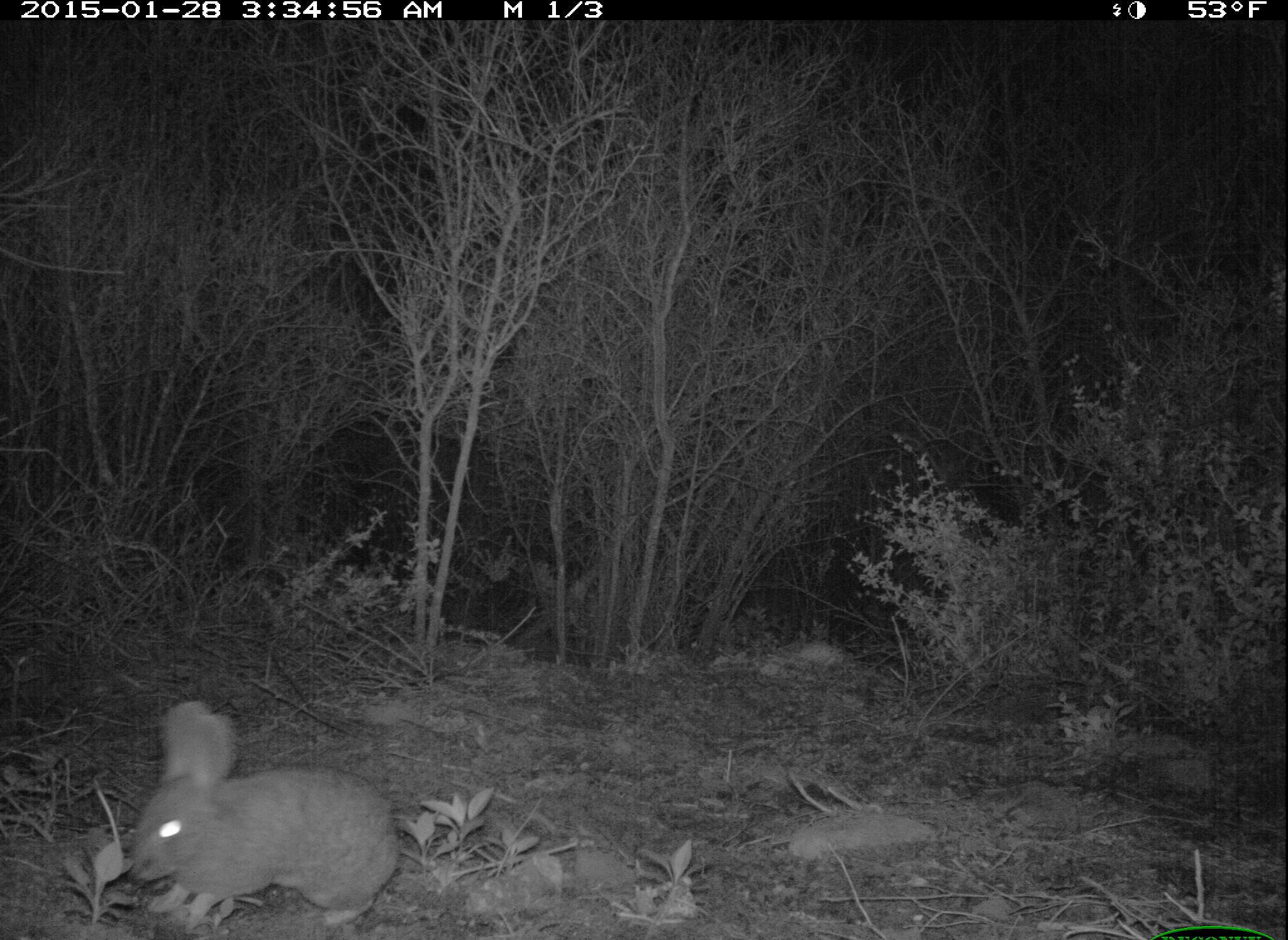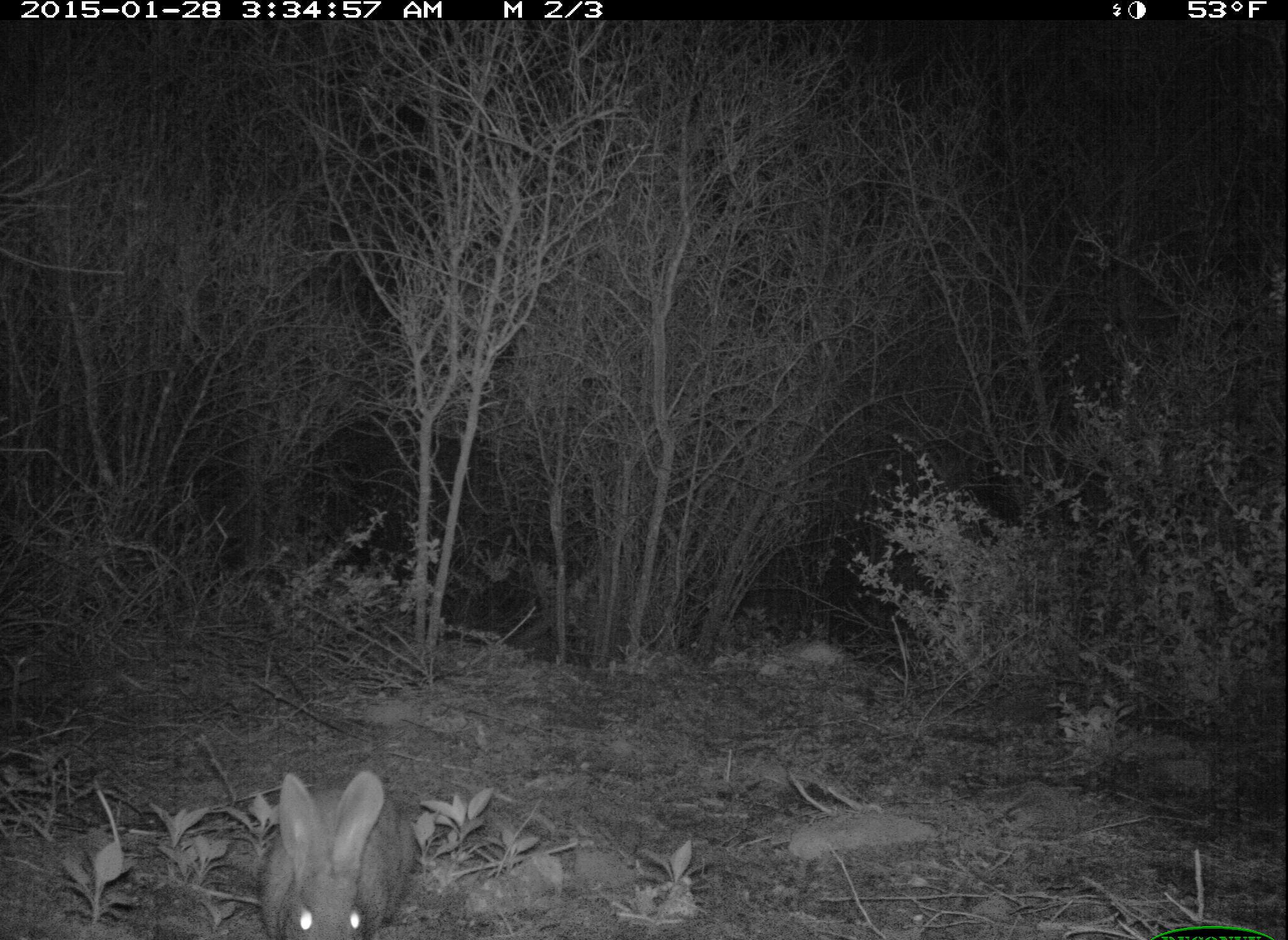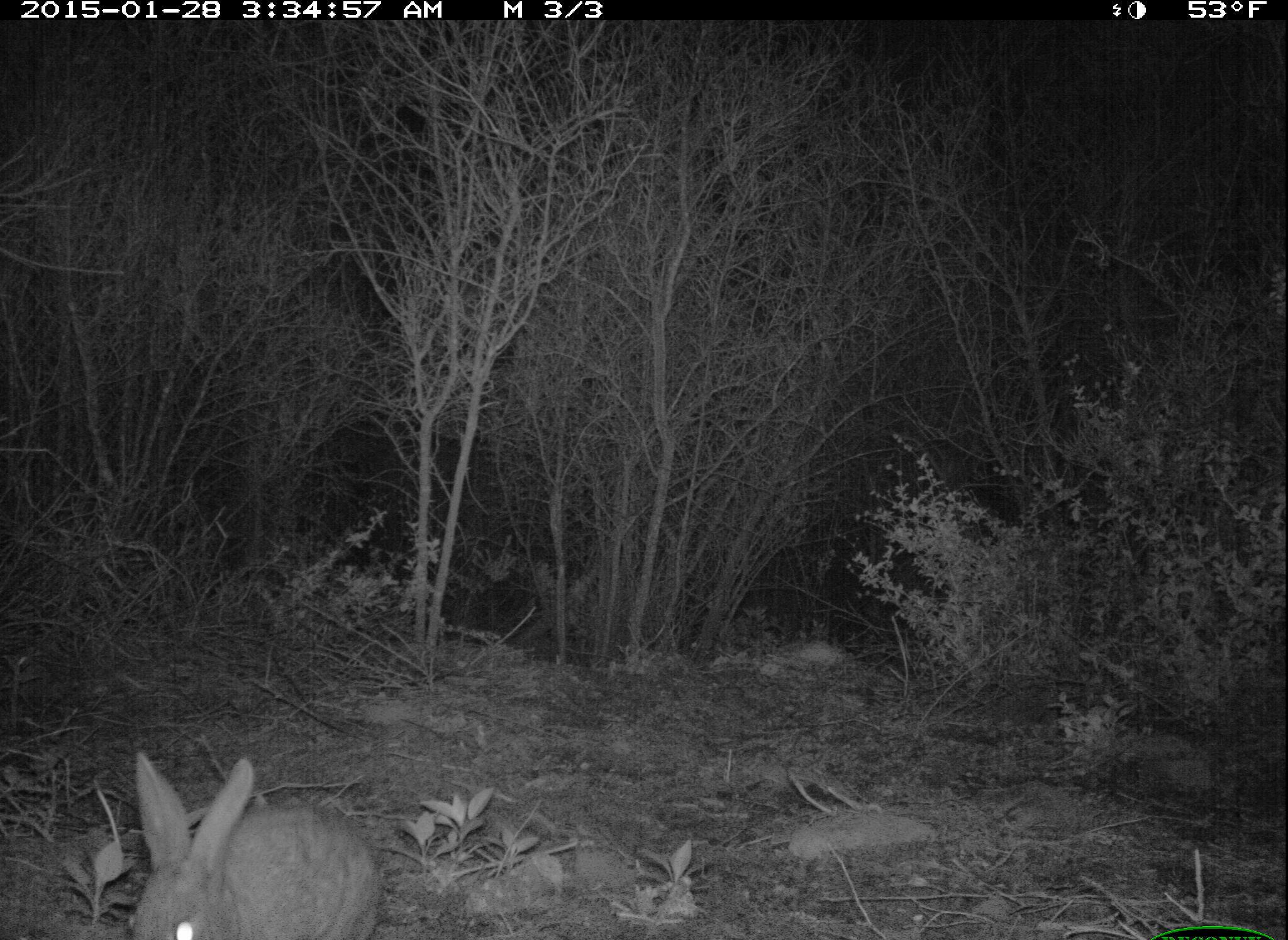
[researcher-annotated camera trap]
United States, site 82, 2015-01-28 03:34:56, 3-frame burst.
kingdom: Animalia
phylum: Chordata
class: Mammalia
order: Lagomorpha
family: Leporidae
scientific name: Leporidae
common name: rabbits and hares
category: rabbit